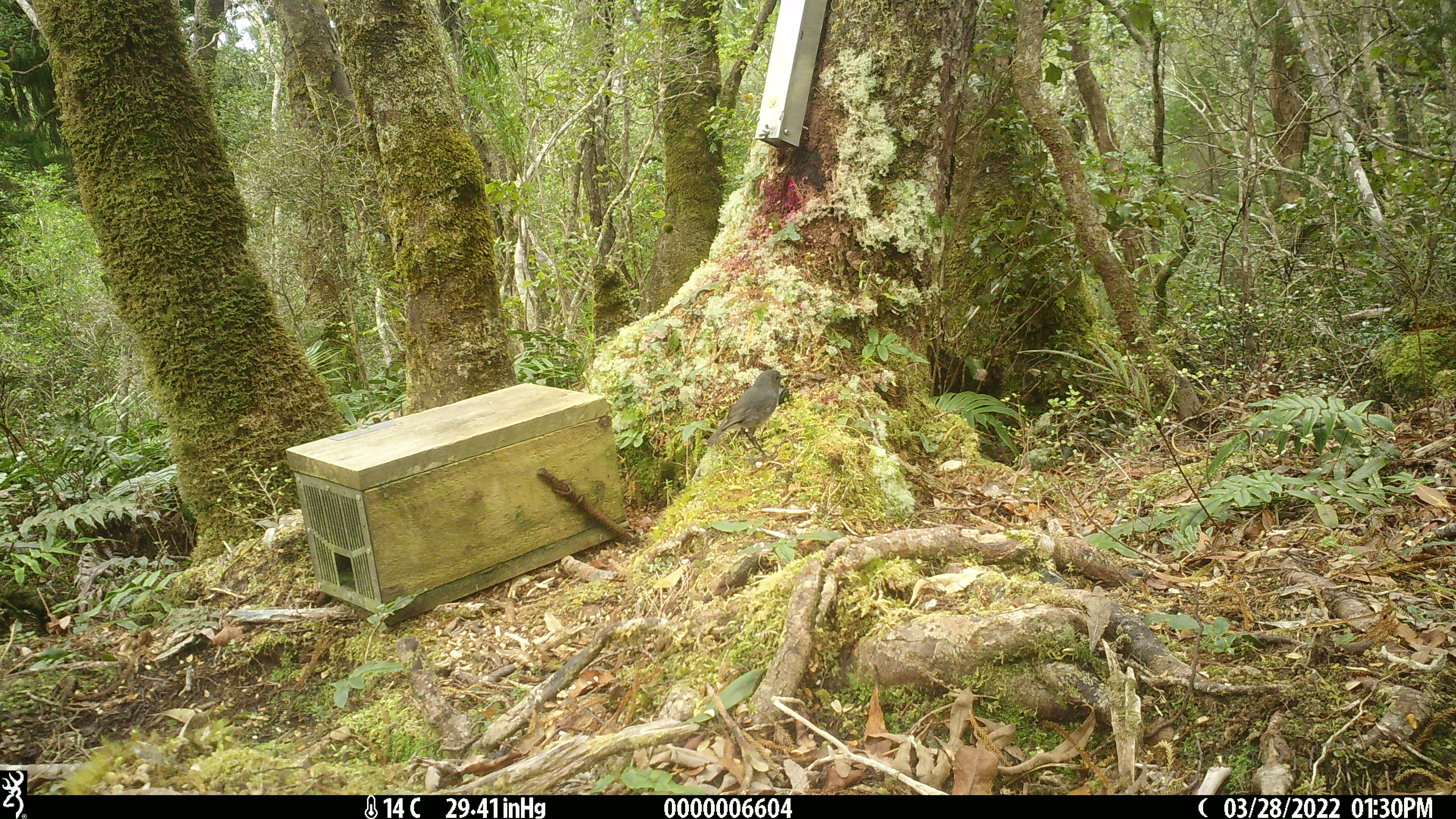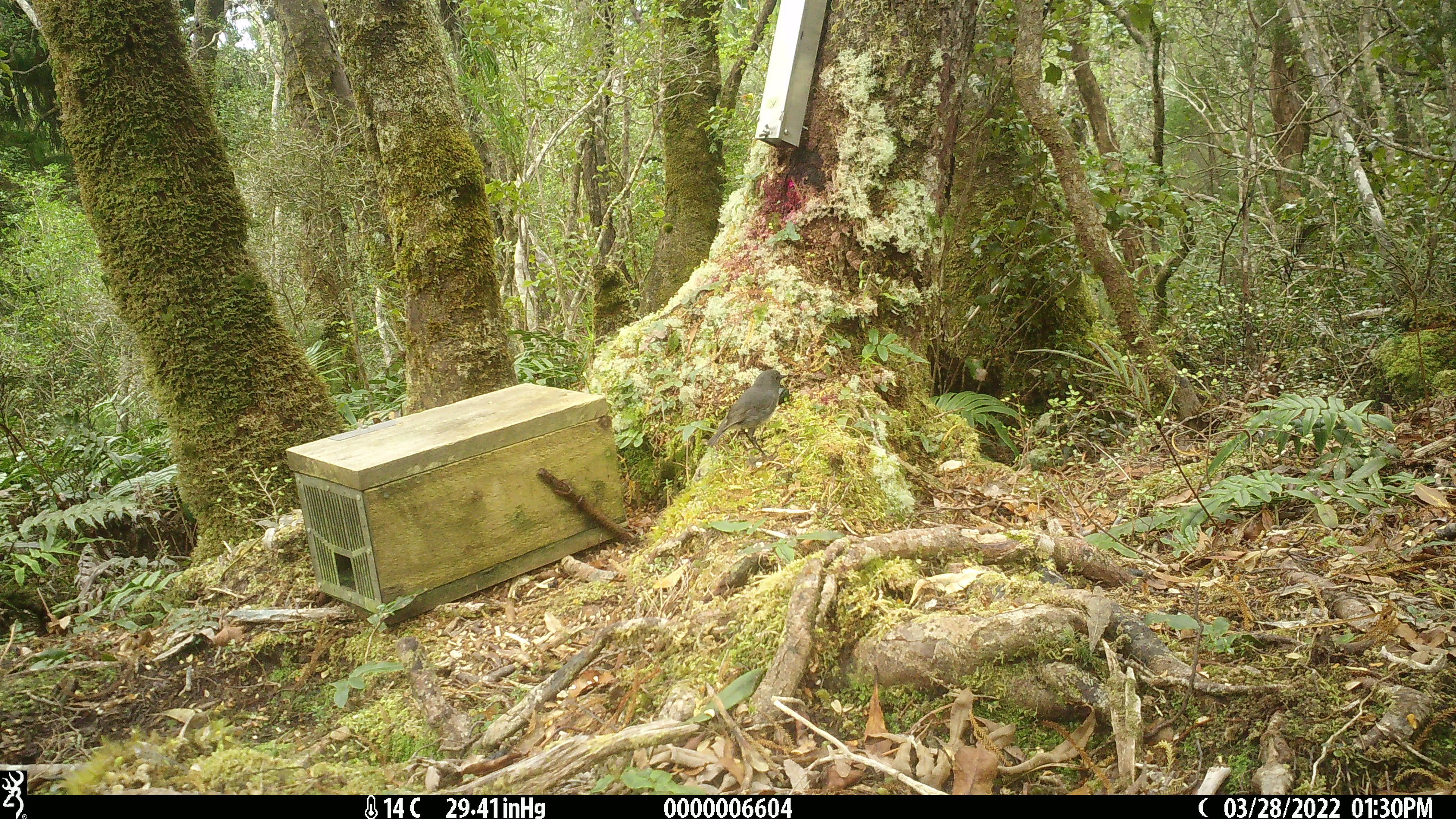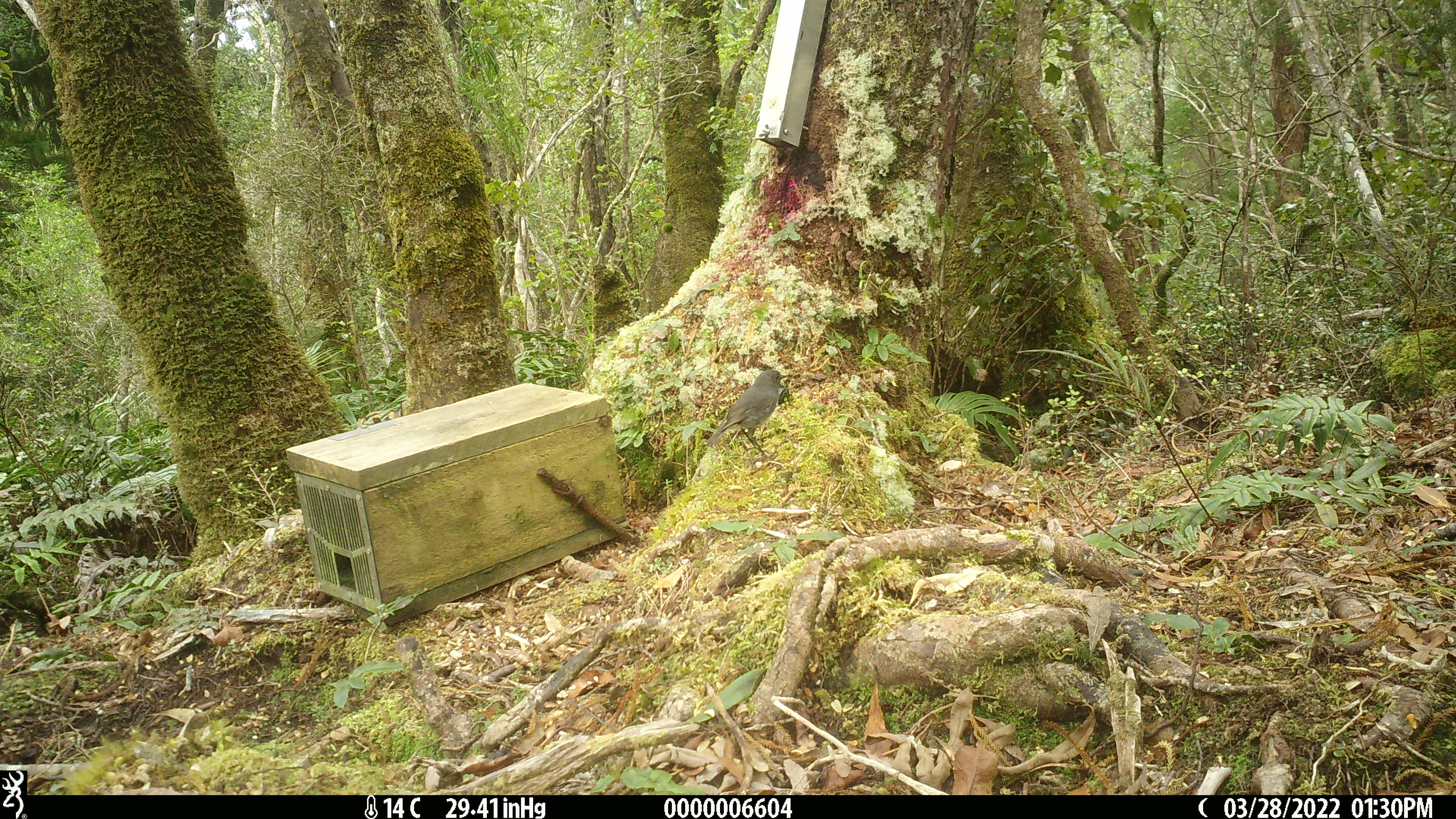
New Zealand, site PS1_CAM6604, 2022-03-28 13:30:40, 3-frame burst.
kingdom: Animalia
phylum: Chordata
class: Aves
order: Passeriformes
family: Petroicidae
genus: Petroica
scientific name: Petroica australis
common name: new zealand robin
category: robin